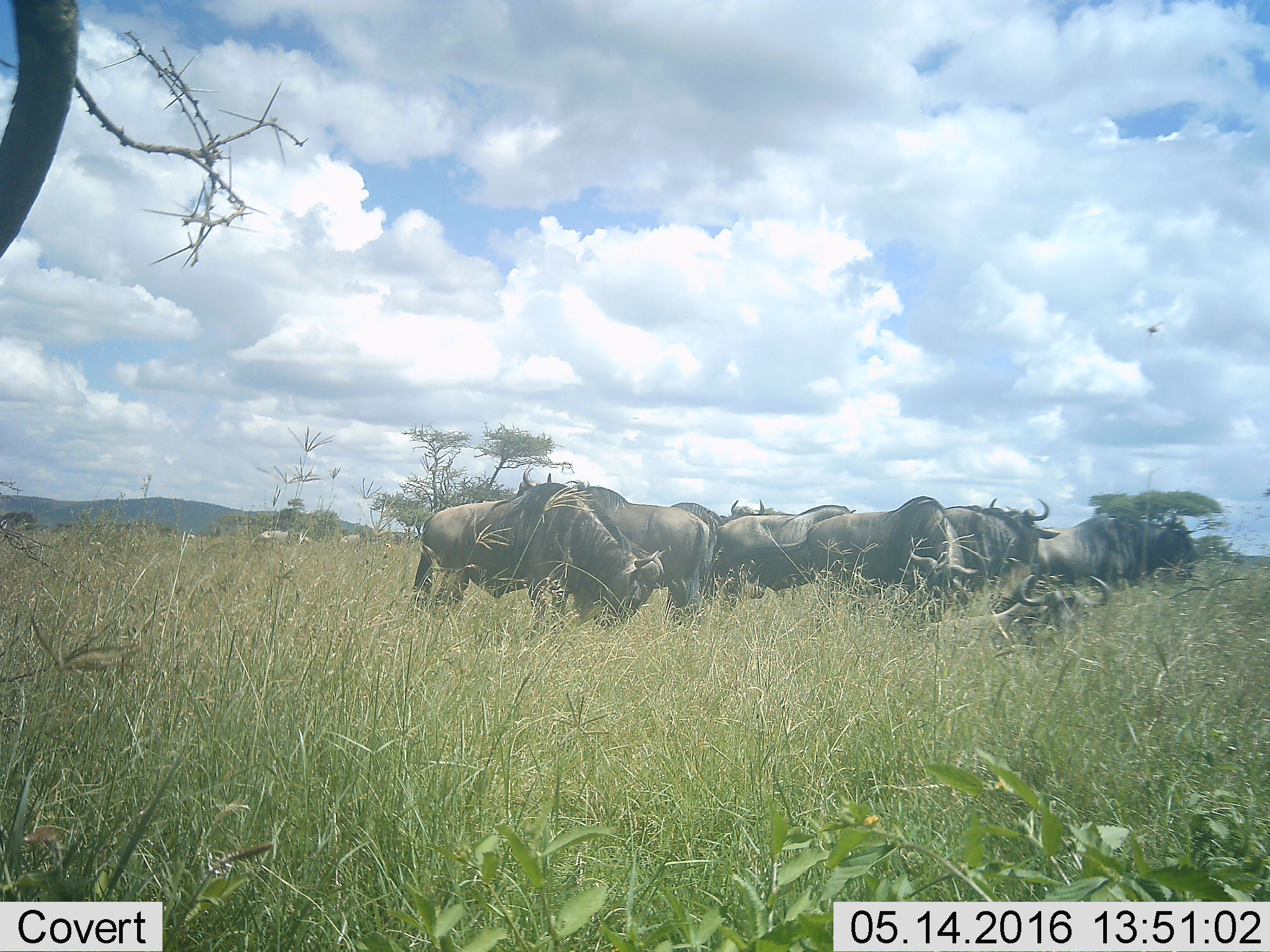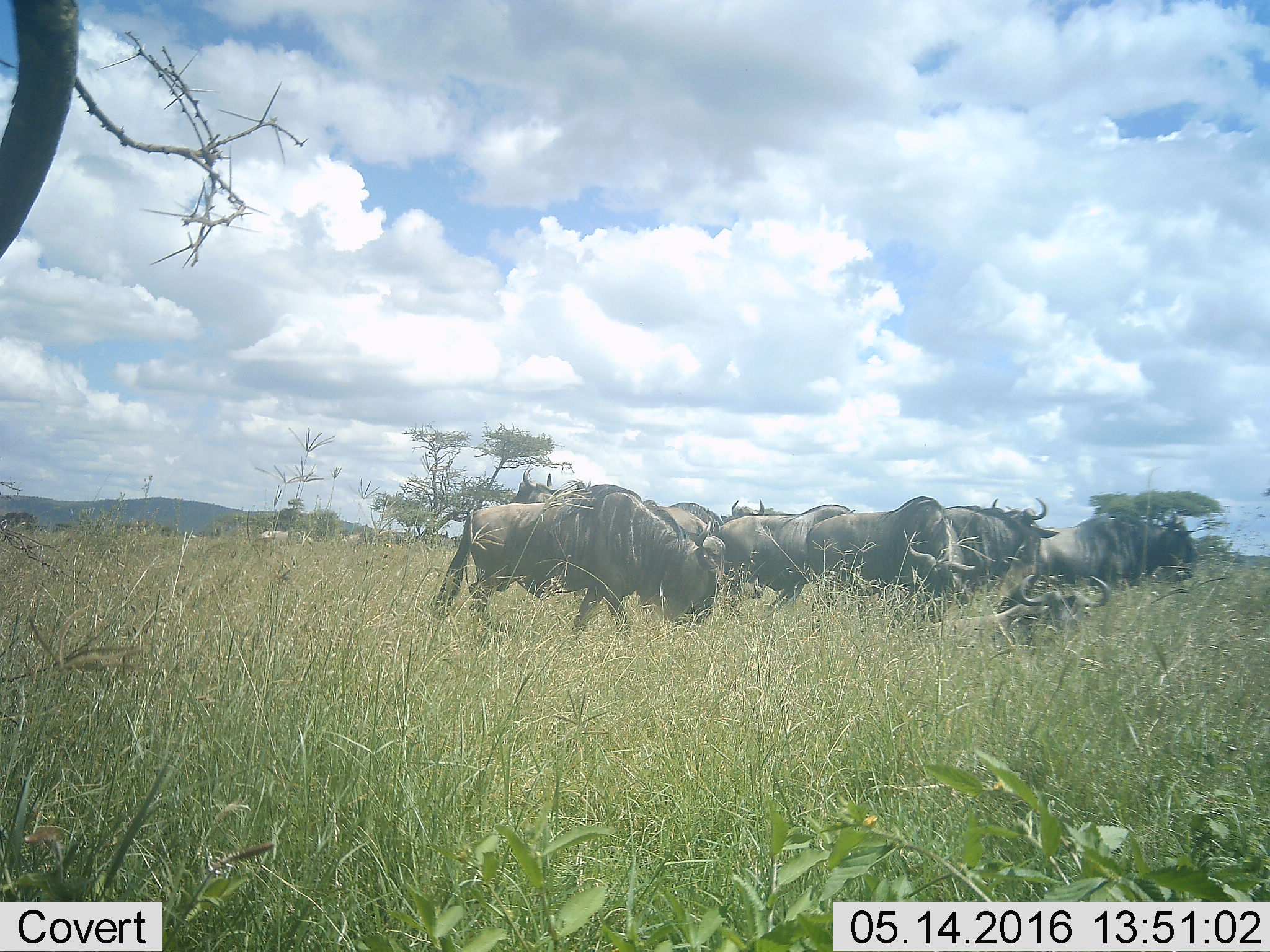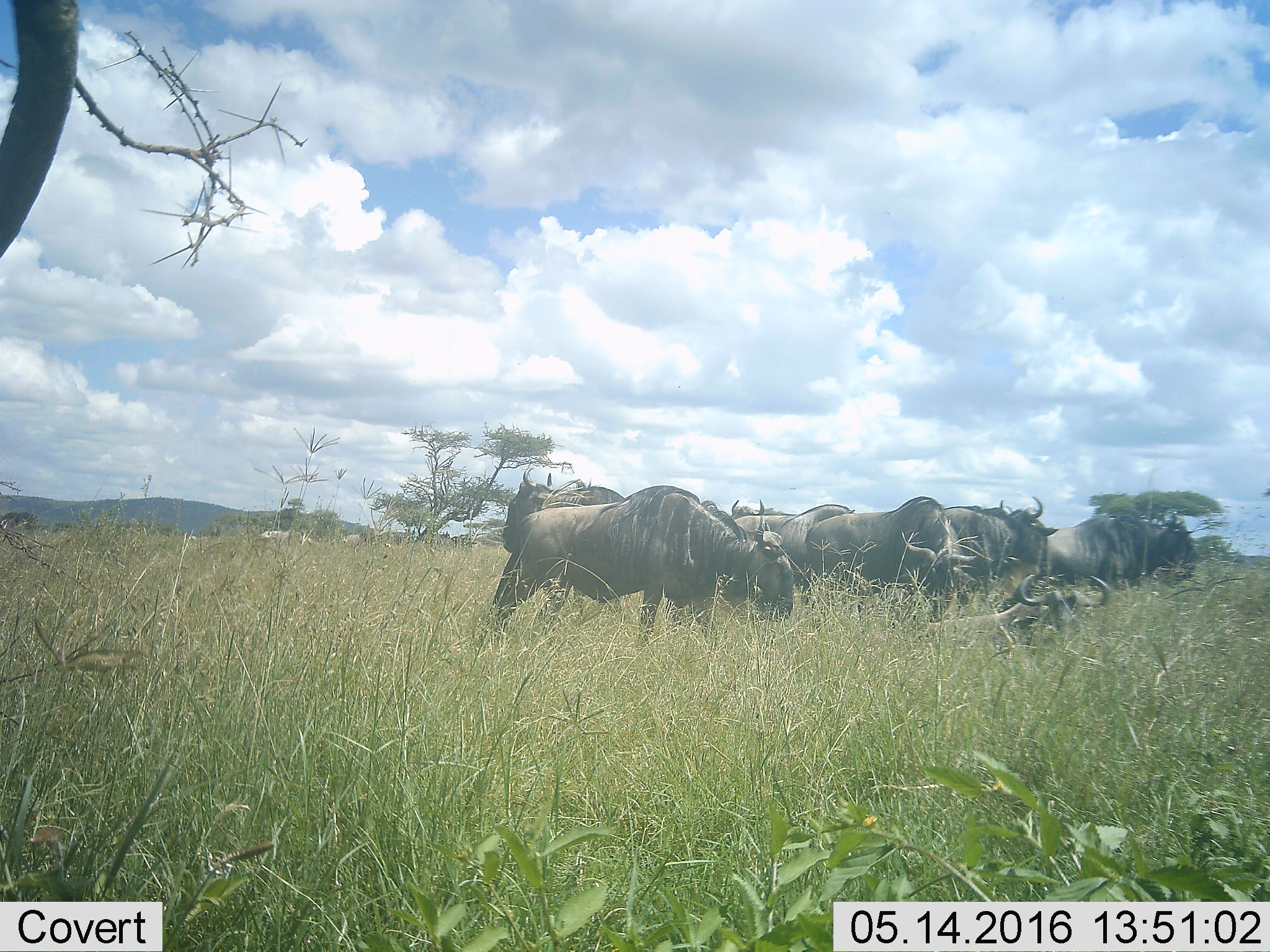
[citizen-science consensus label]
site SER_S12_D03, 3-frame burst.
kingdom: Animalia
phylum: Chordata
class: Mammalia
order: Artiodactyla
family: Bovidae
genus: Connochaetes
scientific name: Connochaetes taurinus taurinus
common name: blue wildebeest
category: wildebeestblue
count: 11-50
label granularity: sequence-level